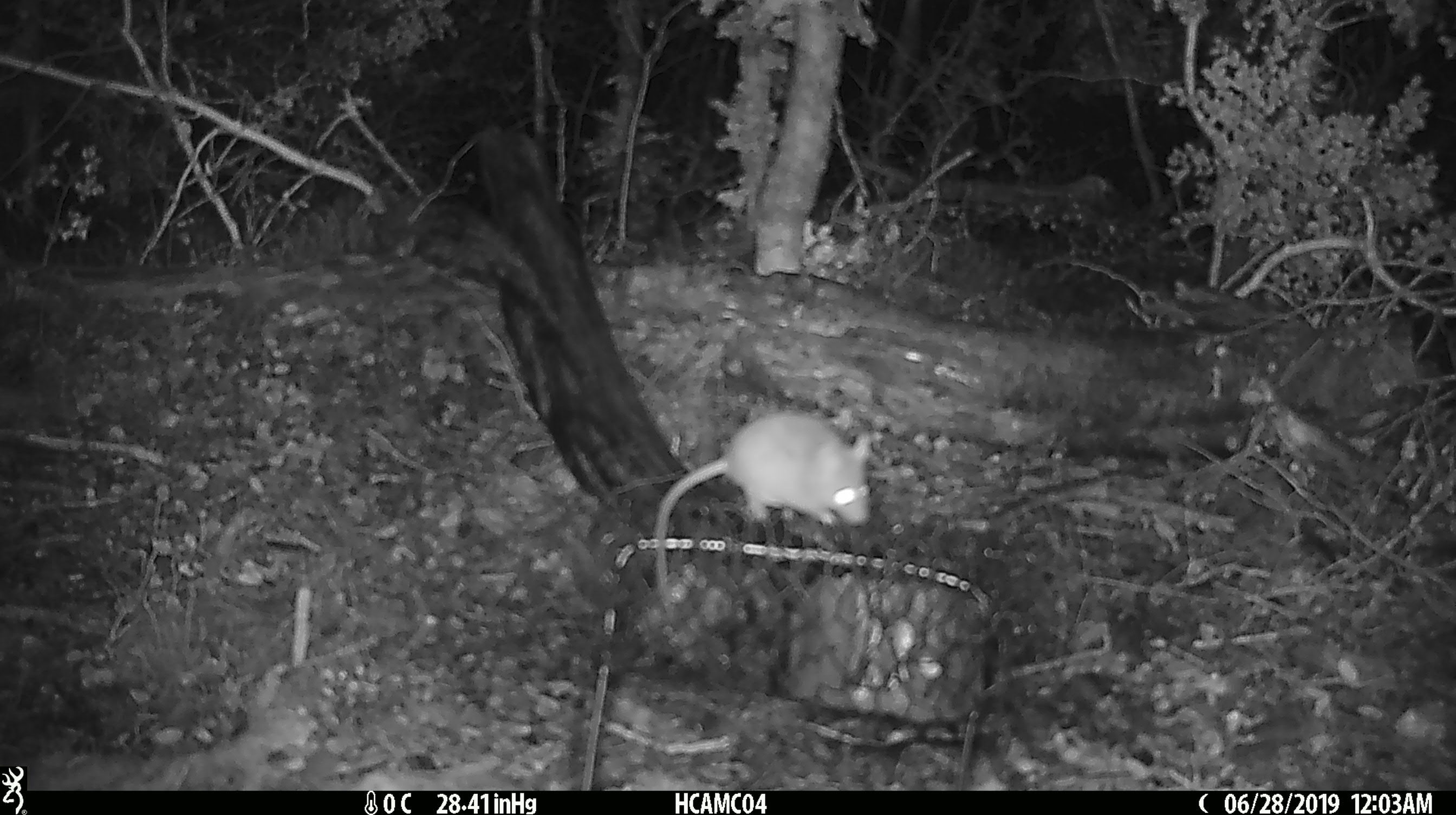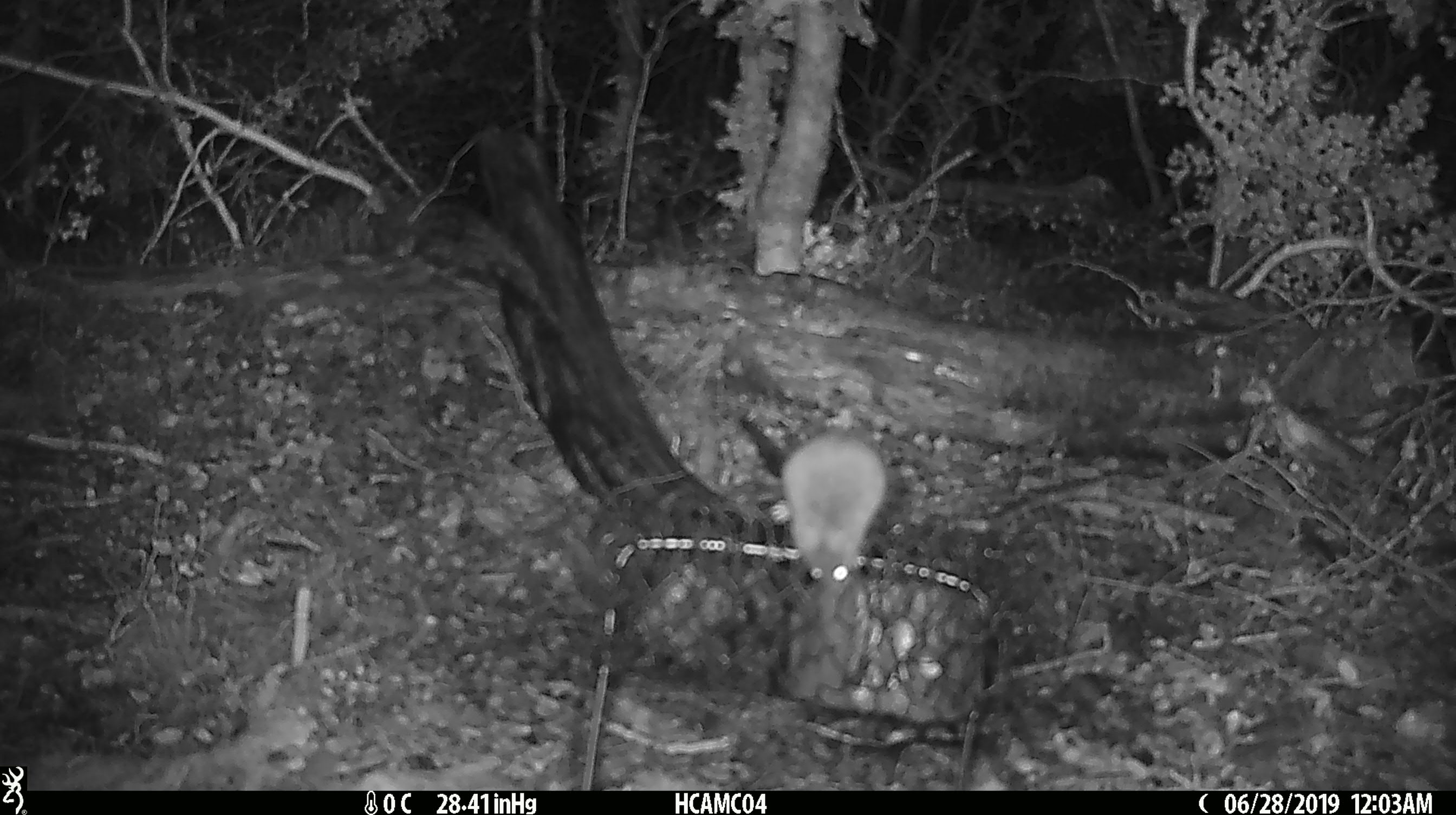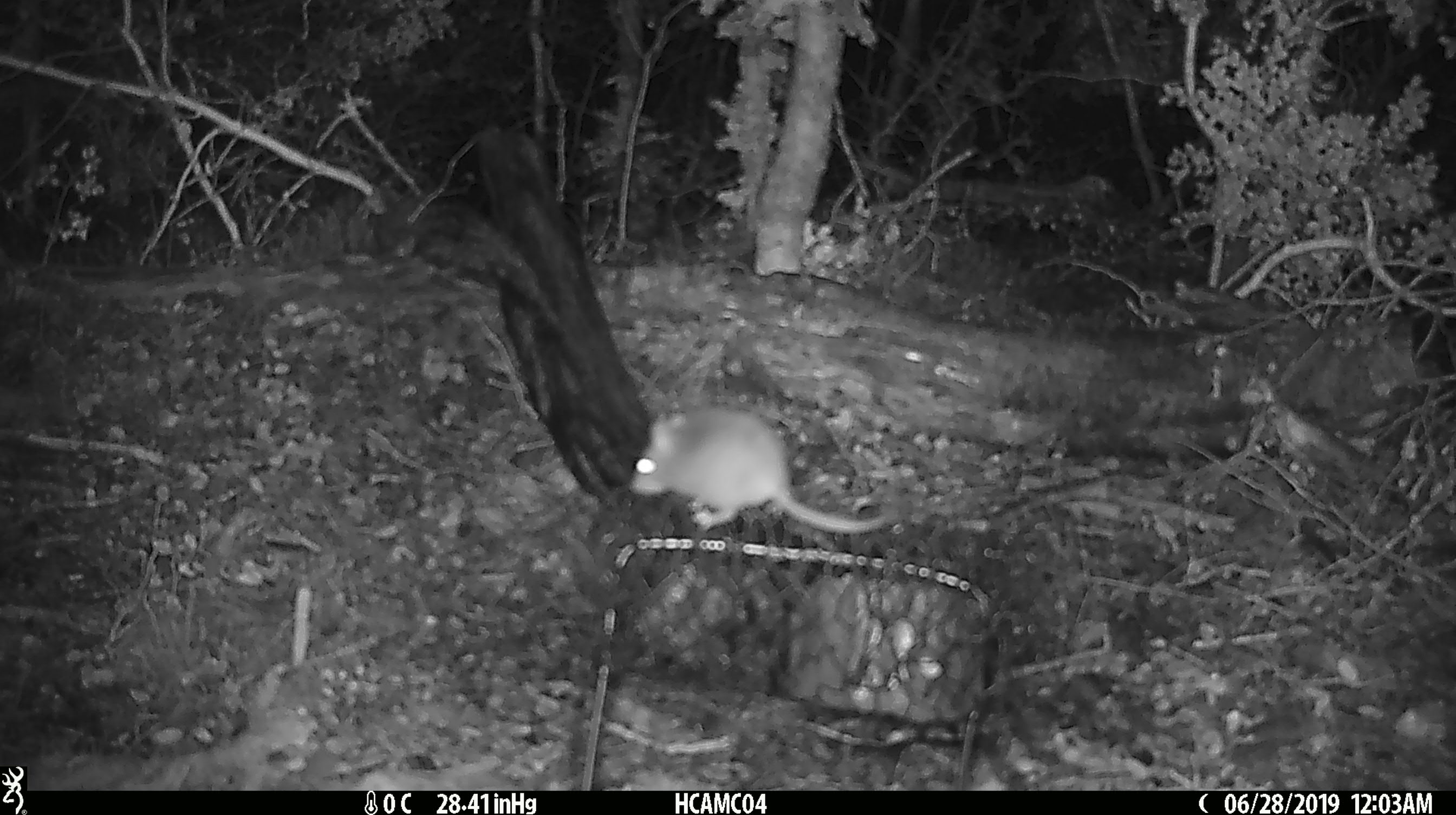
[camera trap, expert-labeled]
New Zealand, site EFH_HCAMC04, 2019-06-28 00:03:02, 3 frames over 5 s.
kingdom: Animalia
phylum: Chordata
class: Mammalia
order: Rodentia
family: Muridae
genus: Mus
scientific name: Mus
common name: mouse